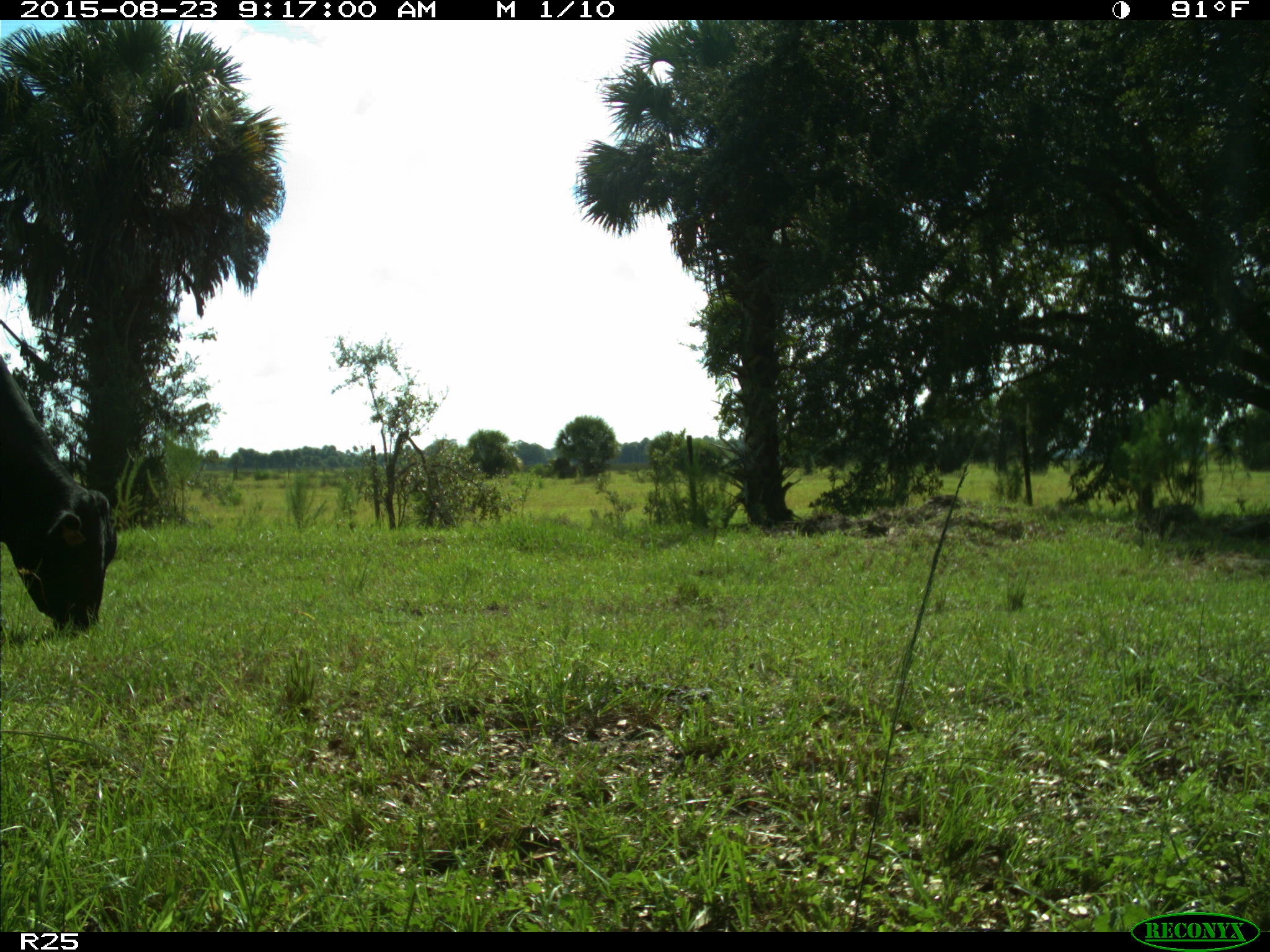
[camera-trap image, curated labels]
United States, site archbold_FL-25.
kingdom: Animalia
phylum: Chordata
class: Mammalia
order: Artiodactyla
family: Bovidae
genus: Bos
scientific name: Bos taurus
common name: domestic cow